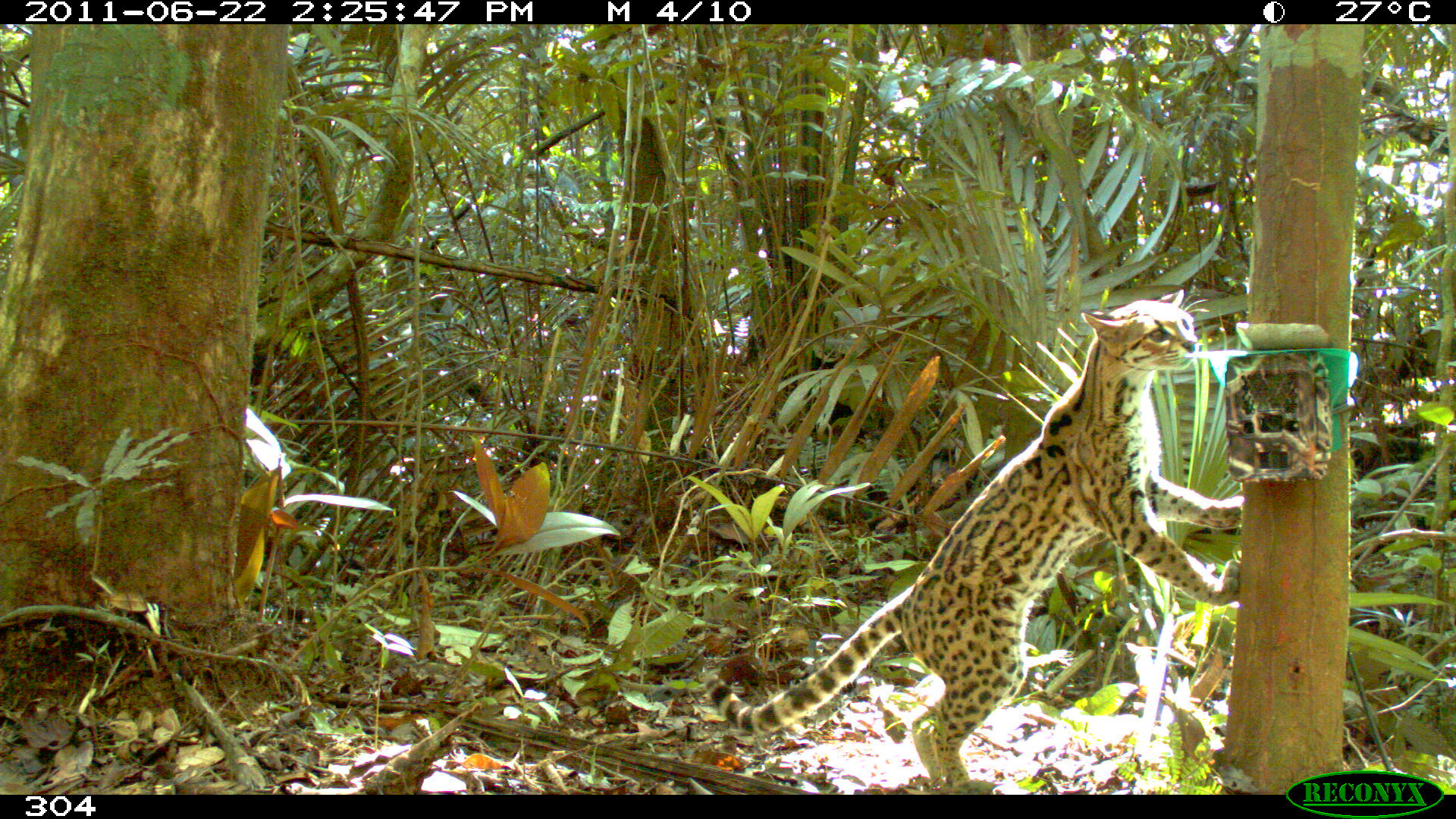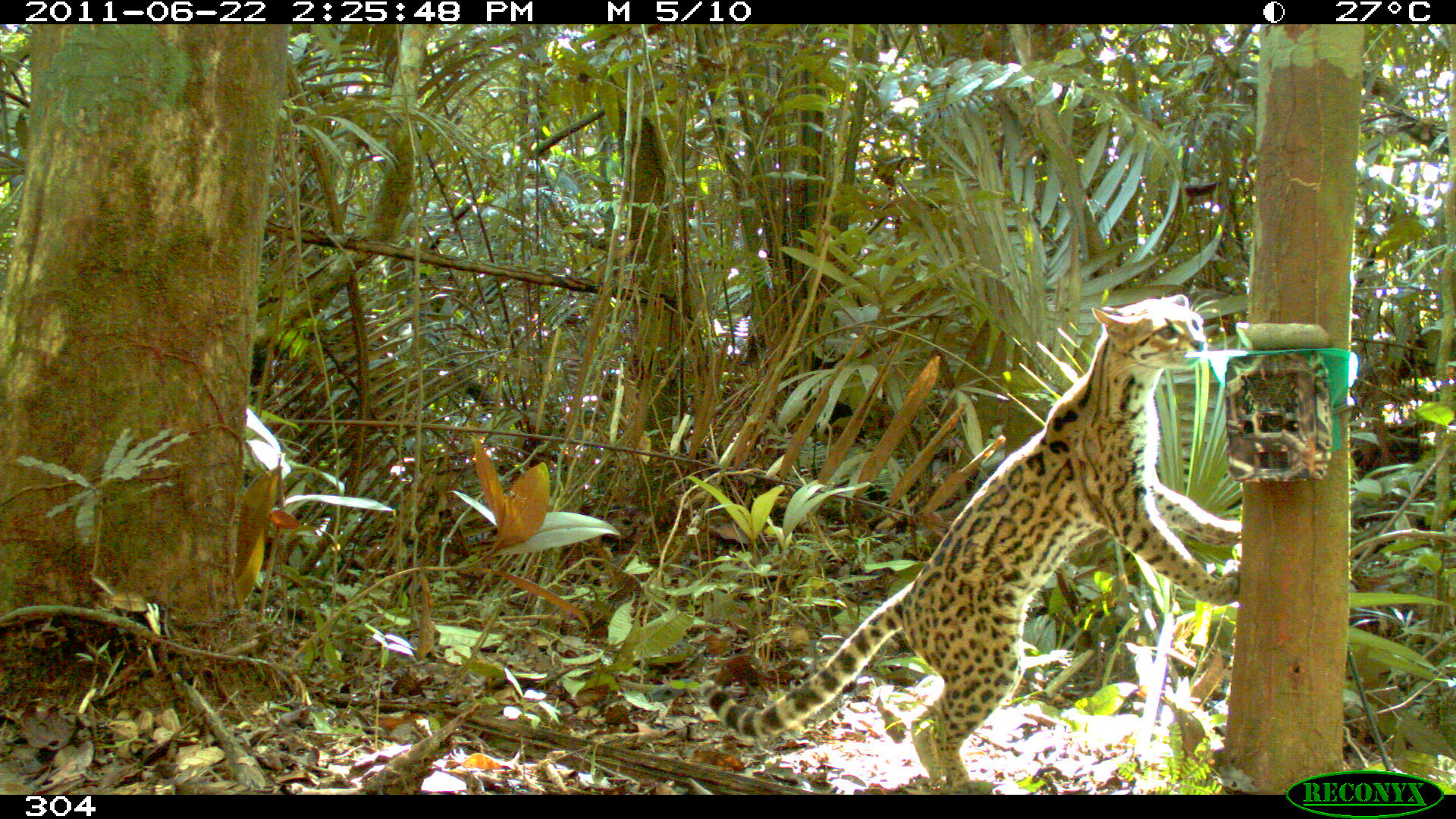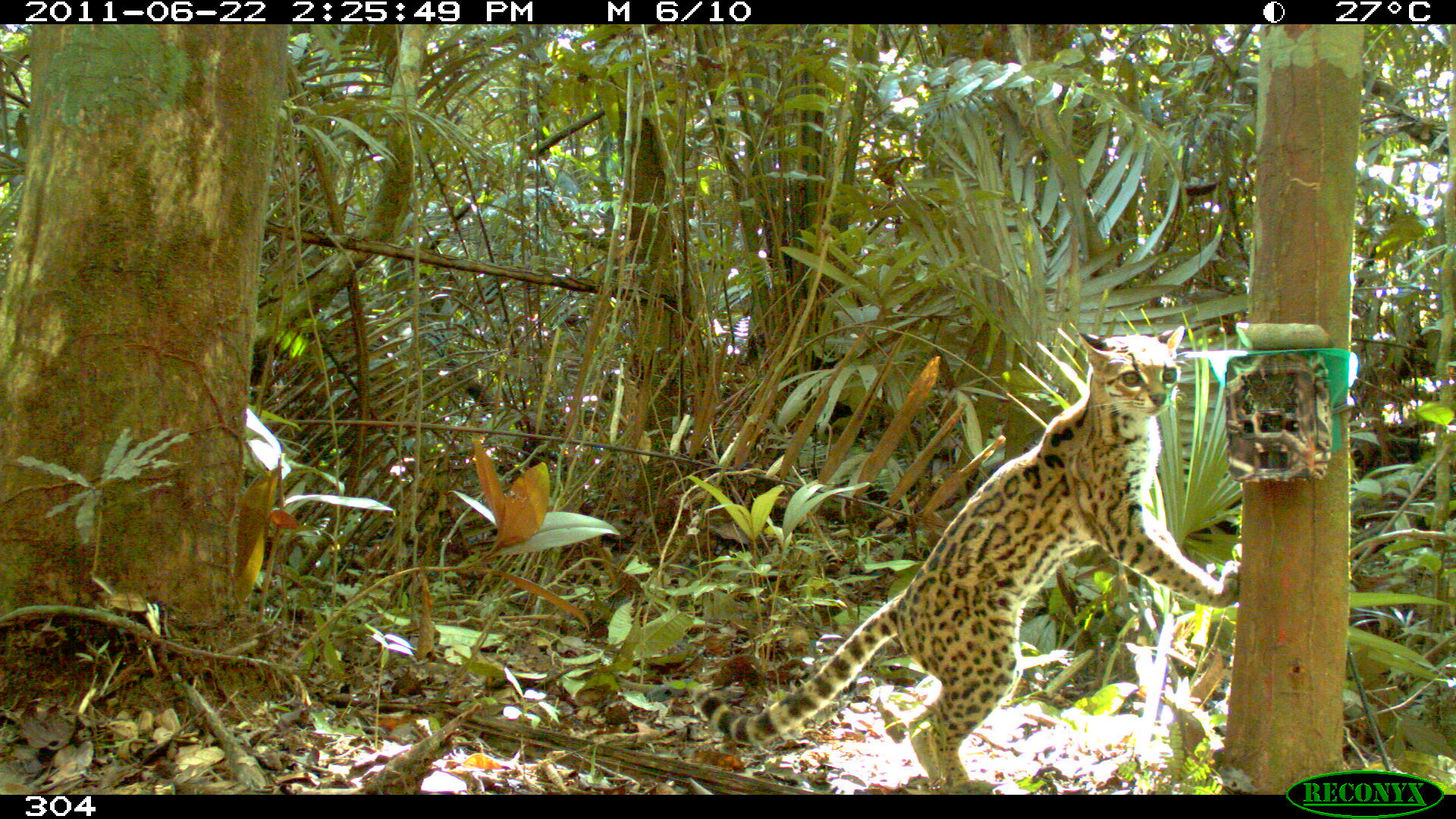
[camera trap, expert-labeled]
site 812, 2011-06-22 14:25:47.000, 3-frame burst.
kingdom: Animalia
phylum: Chordata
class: Mammalia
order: Carnivora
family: Felidae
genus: Leopardus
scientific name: Leopardus wiedii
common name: margay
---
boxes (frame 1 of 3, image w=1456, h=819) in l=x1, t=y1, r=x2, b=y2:
leopardus wiedii: l=704, t=287, r=1241, b=794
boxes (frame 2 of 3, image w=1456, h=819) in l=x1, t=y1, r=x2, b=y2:
leopardus wiedii: l=704, t=287, r=1241, b=794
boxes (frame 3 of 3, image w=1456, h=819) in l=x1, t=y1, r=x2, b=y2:
leopardus wiedii: l=689, t=323, r=1241, b=794